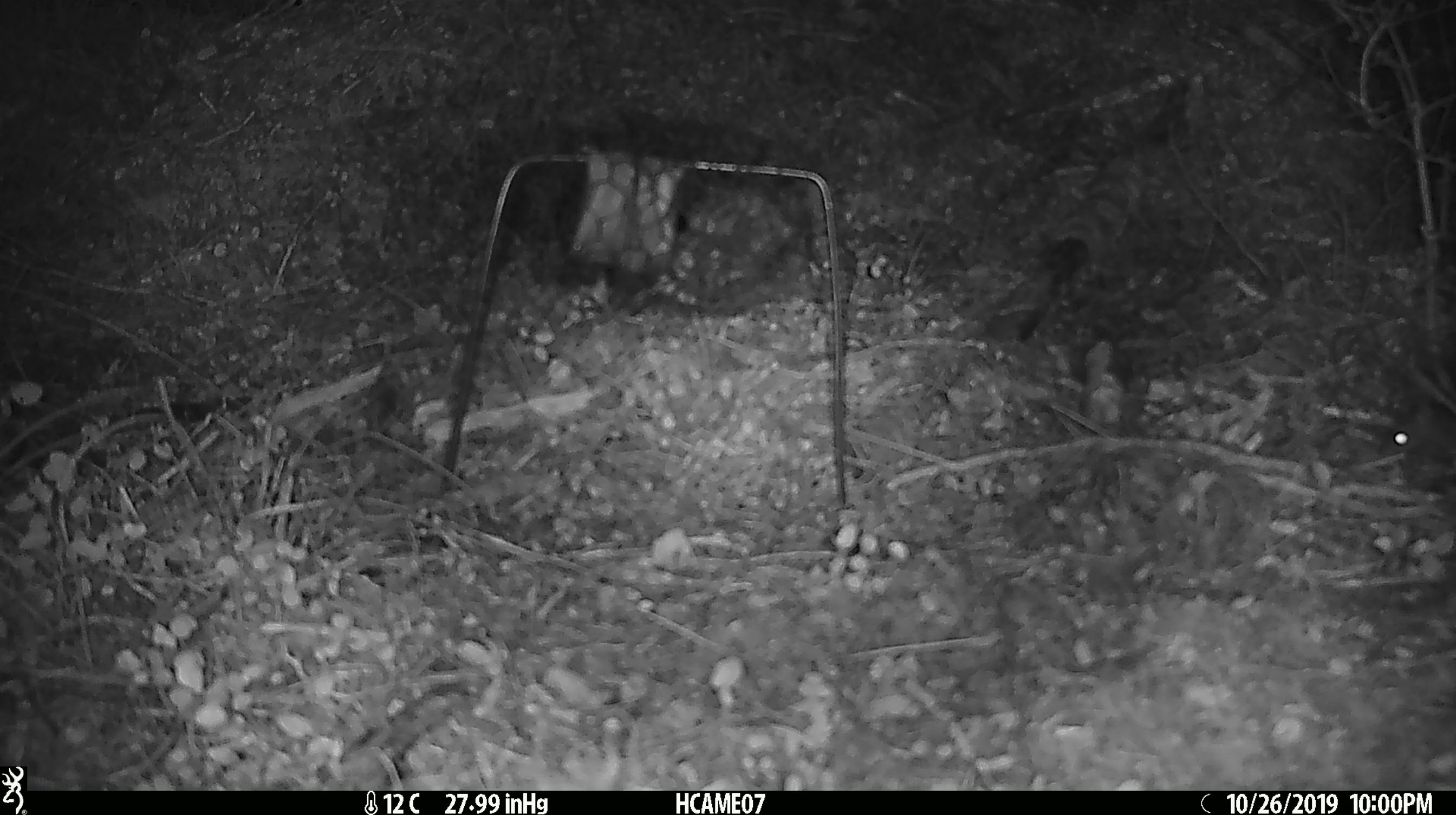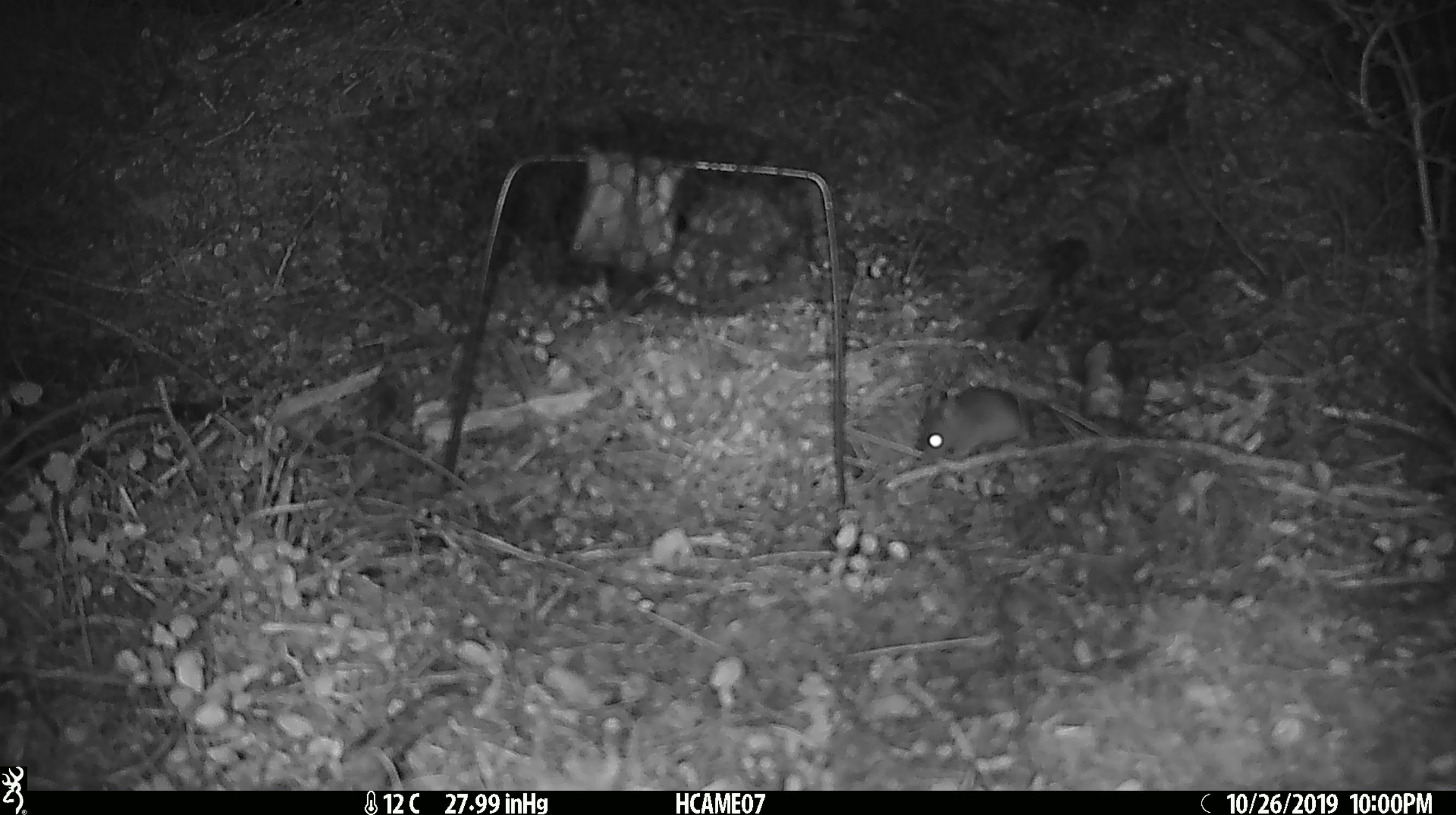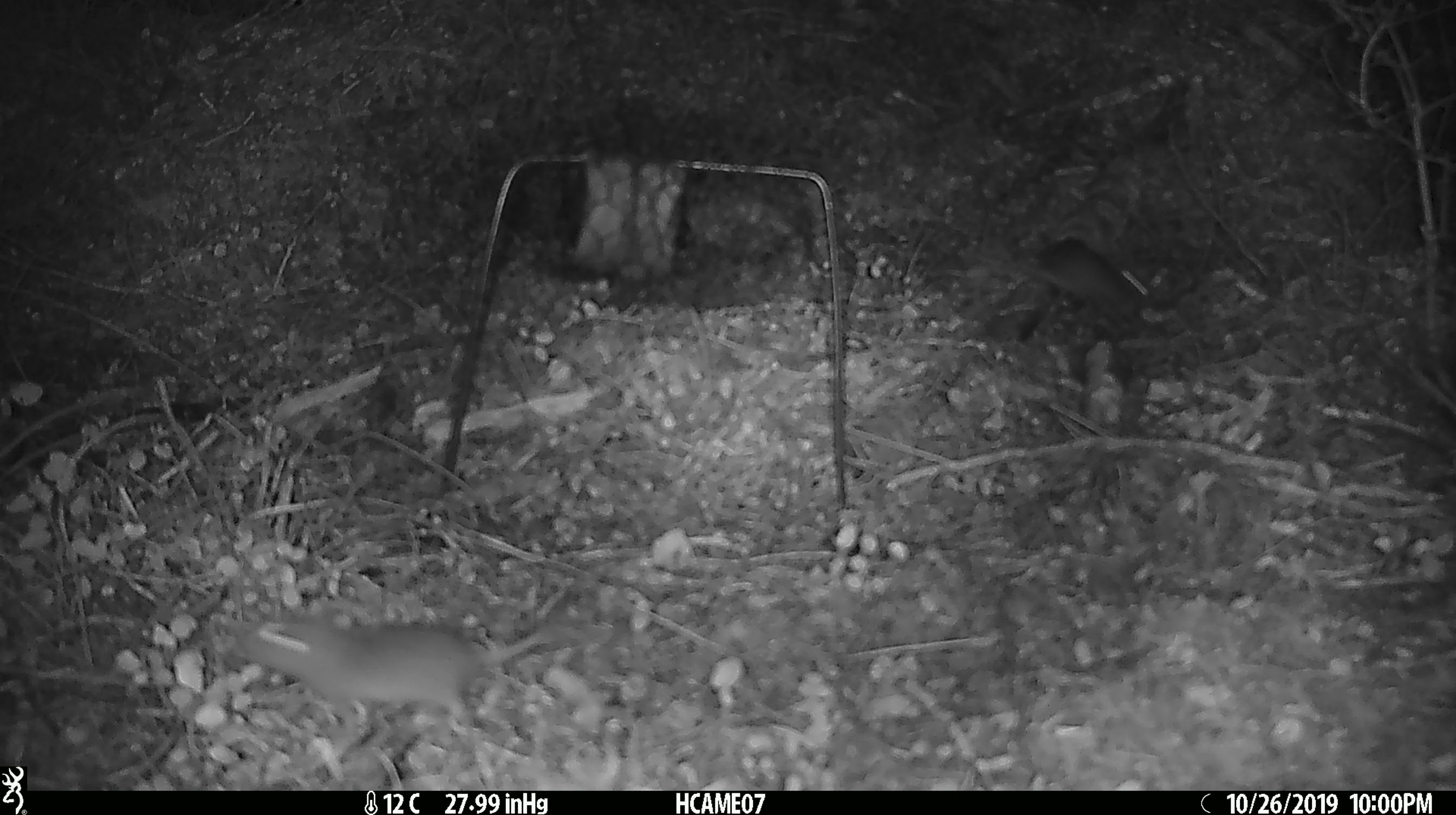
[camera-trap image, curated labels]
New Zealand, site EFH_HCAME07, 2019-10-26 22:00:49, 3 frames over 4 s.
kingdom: Animalia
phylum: Chordata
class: Mammalia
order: Rodentia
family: Muridae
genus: Mus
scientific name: Mus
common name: mouse